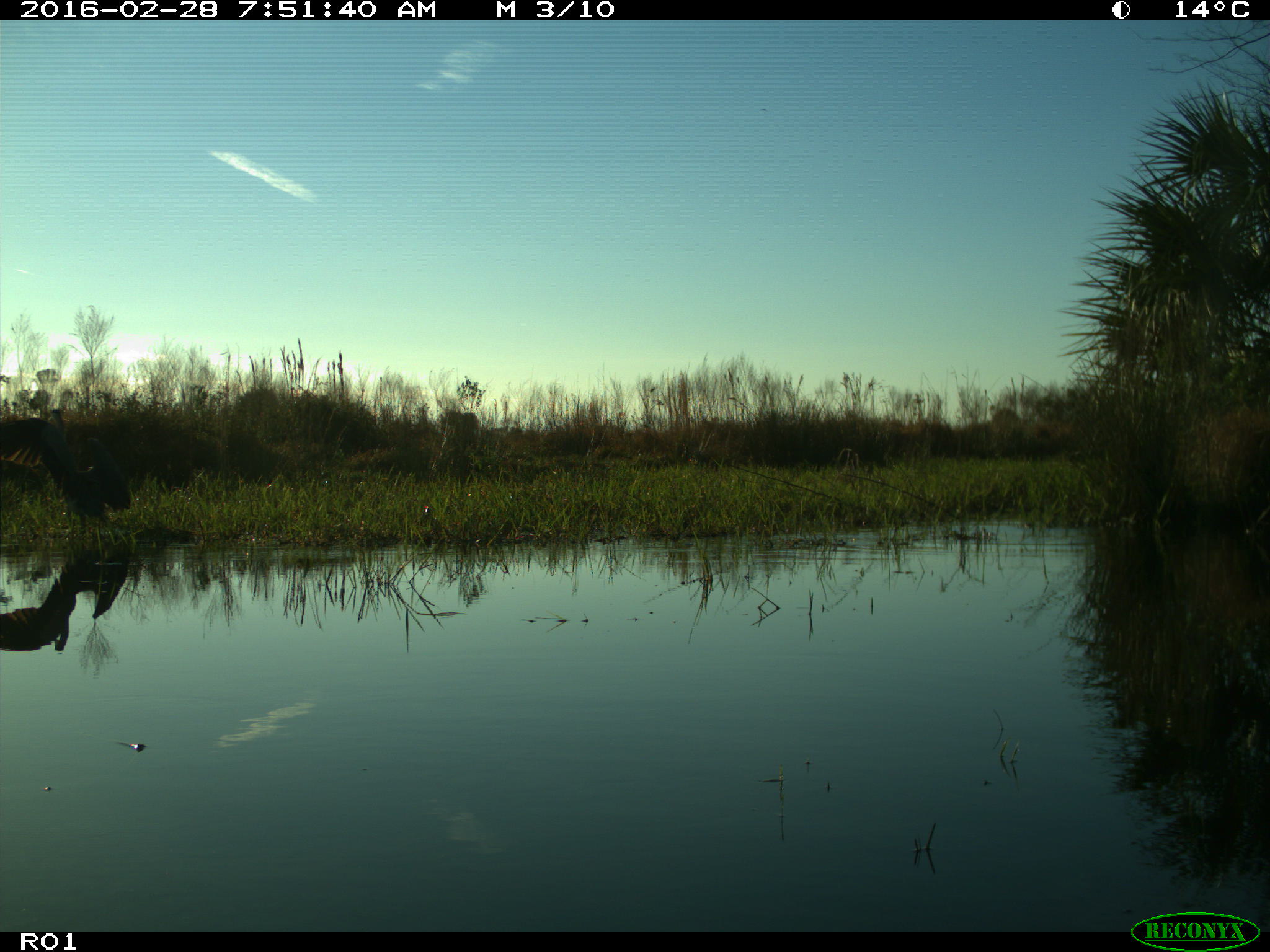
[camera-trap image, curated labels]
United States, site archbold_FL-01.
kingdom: Animalia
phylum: Chordata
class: Aves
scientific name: Aves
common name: birds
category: unidentified bird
Unidentified bird (birds) (Aves).